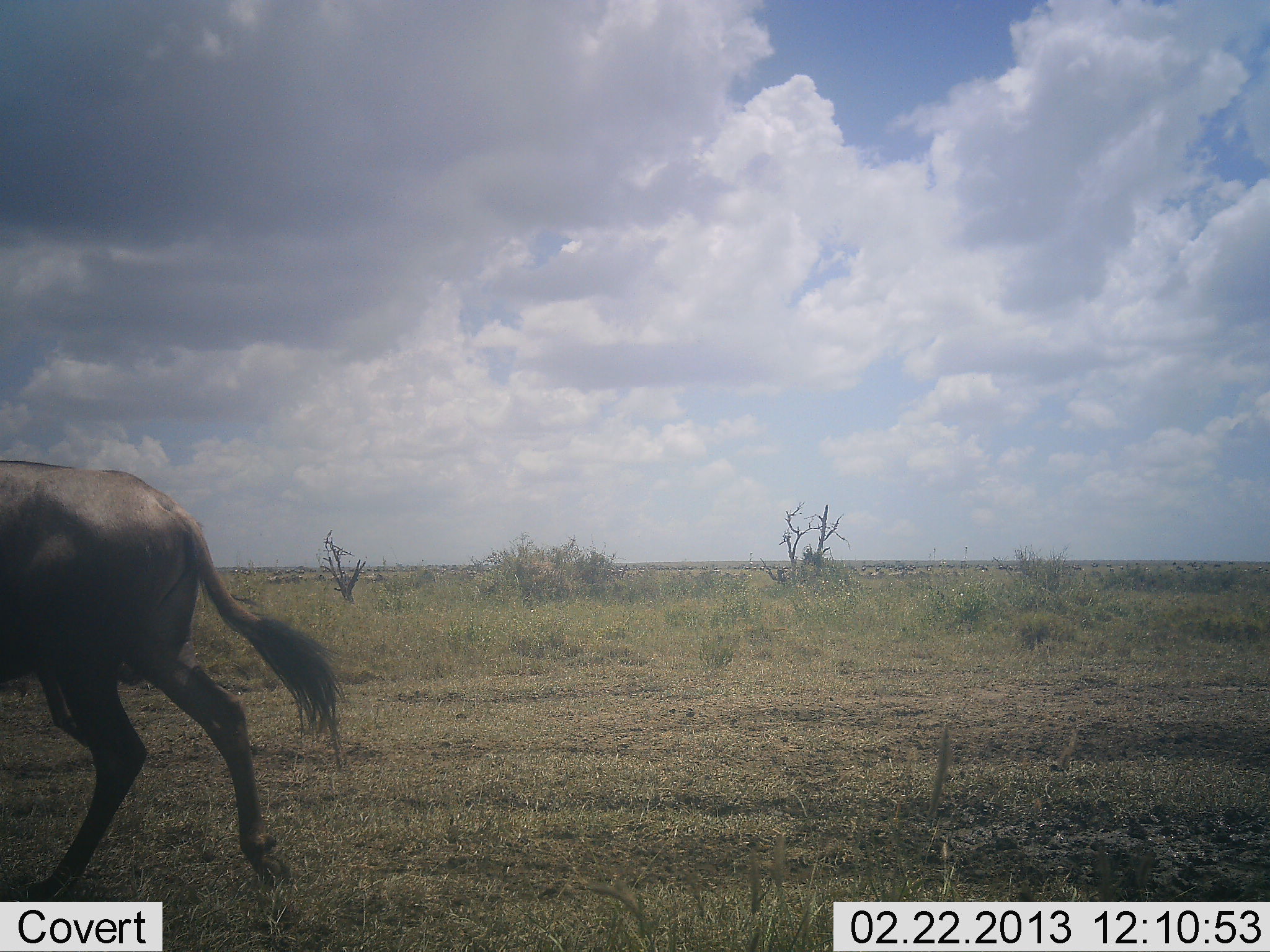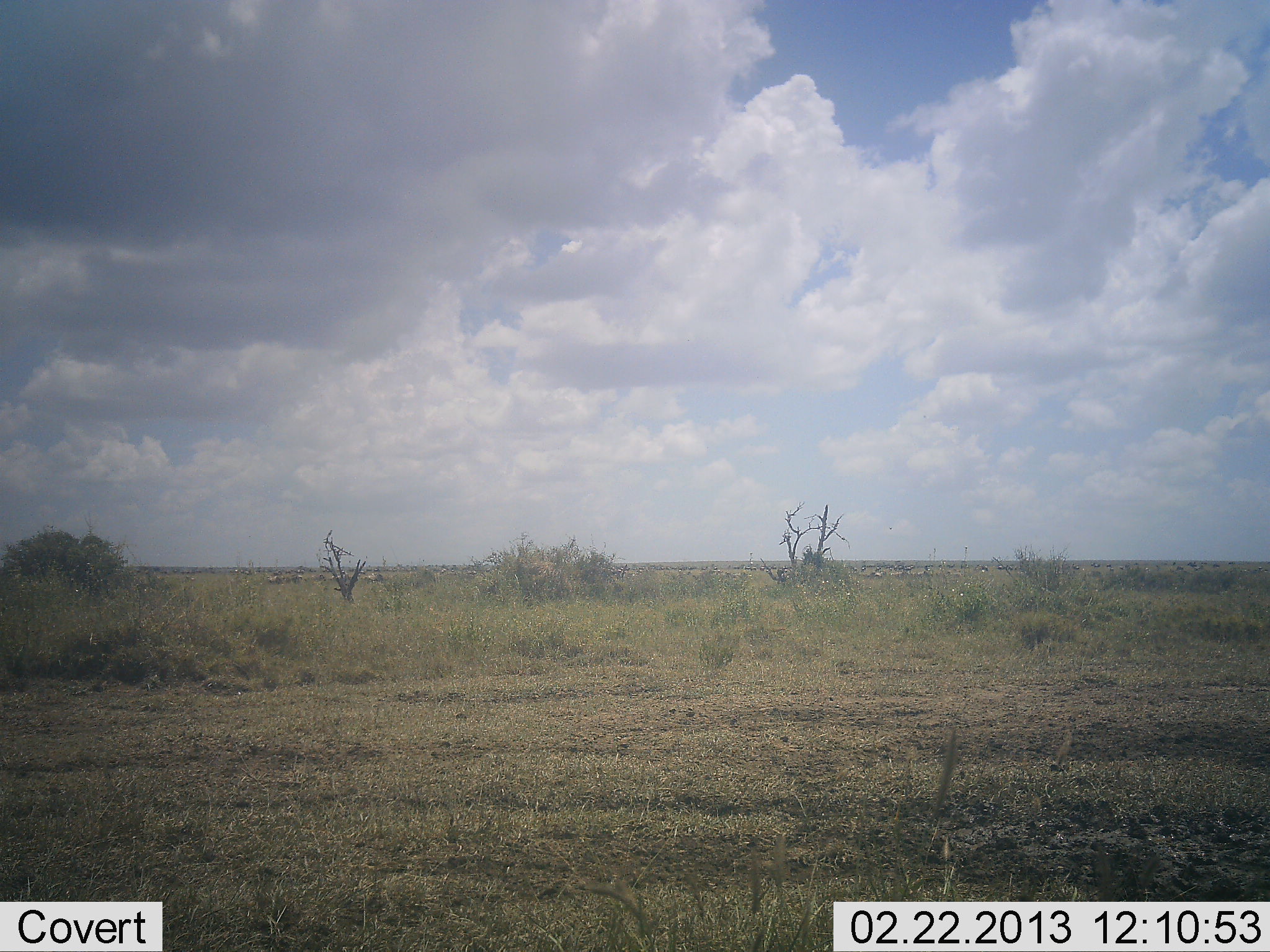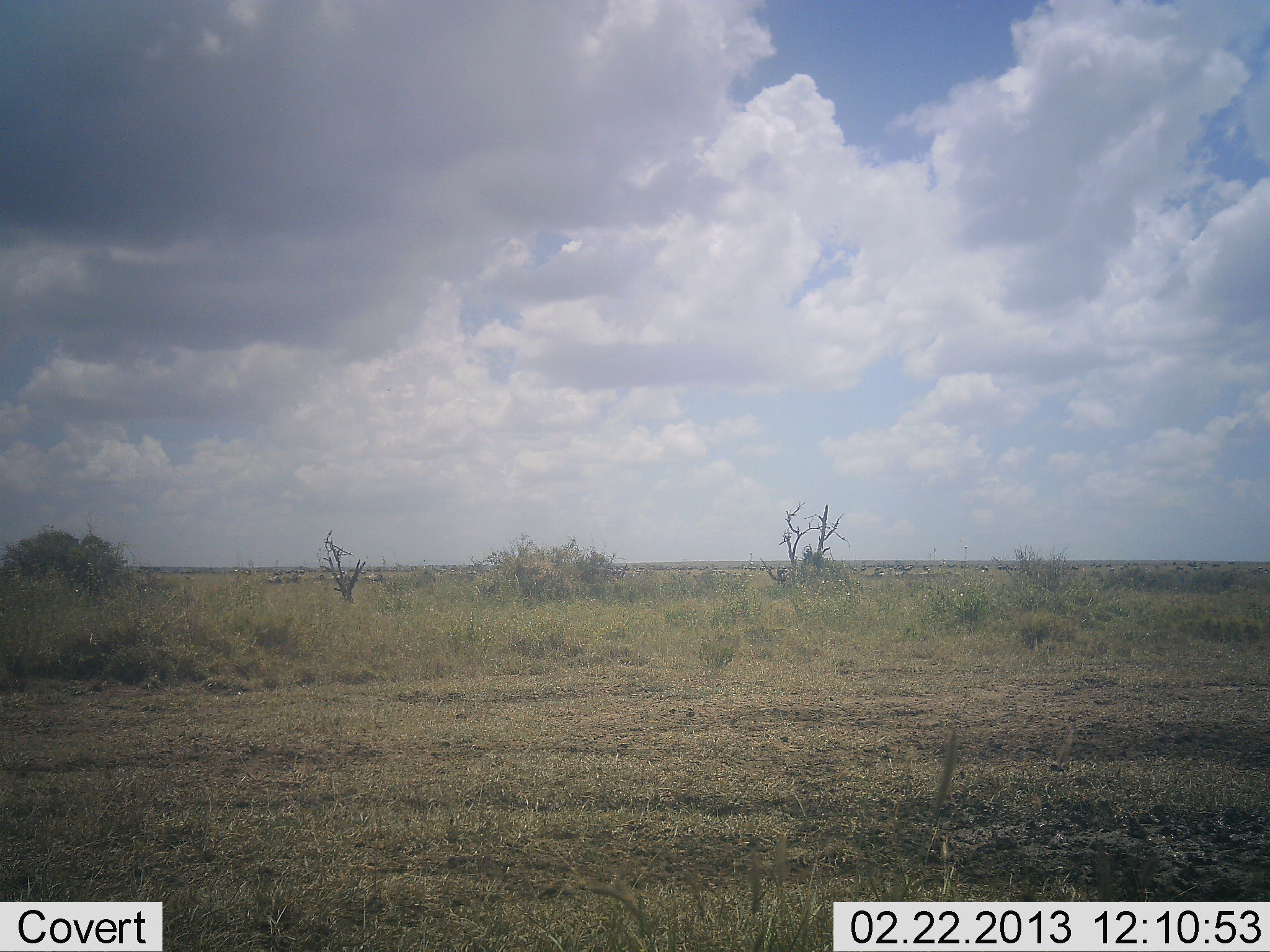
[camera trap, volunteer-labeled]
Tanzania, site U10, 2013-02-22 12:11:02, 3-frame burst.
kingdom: Animalia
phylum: Chordata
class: Mammalia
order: Artiodactyla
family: Bovidae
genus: Connochaetes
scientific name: Connochaetes taurinus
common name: blue wildebeest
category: wildebeest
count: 1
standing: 0%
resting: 0%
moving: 100%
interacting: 0%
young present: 0%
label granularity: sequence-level